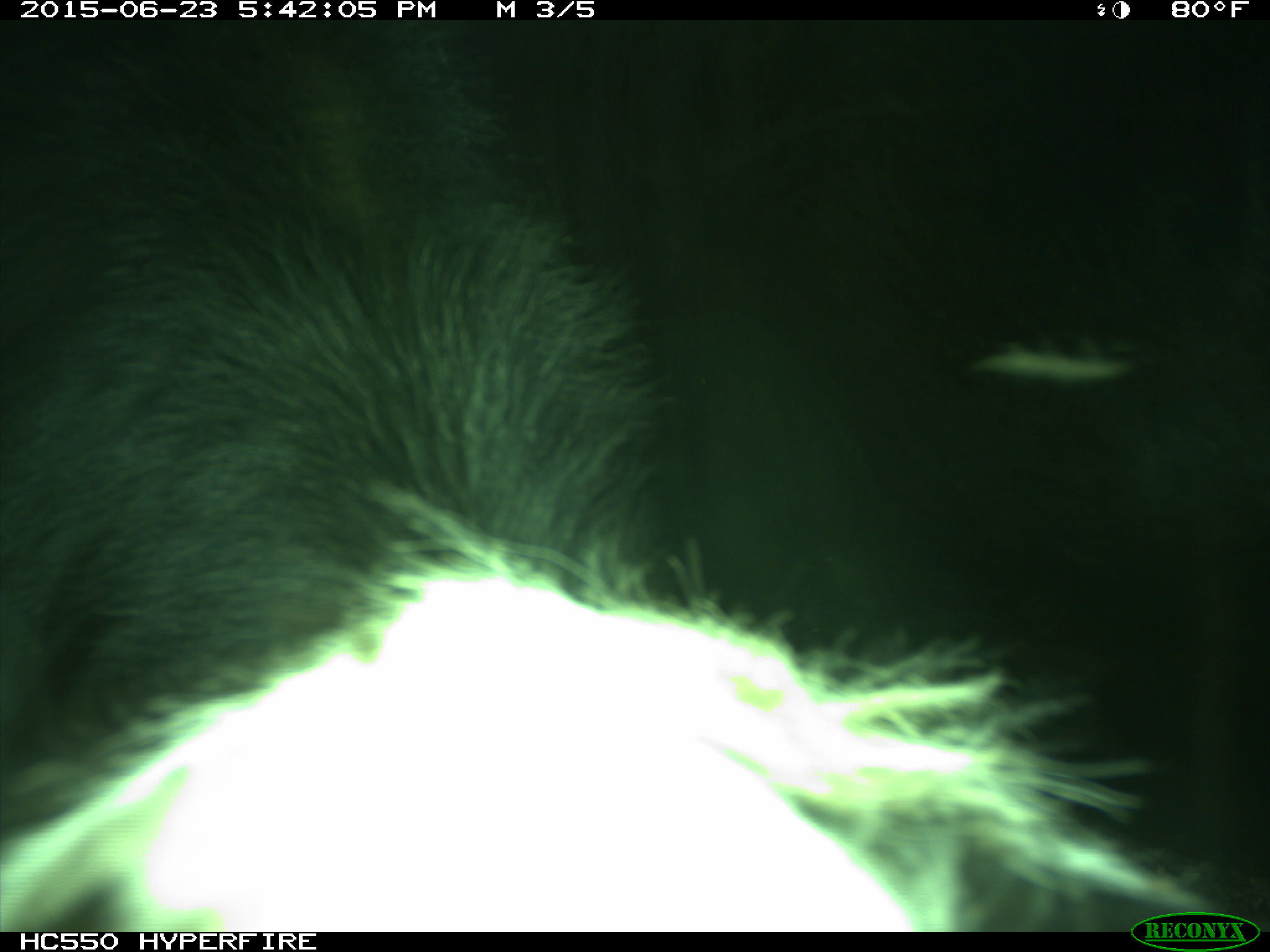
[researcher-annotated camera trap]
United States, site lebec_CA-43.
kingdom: Animalia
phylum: Chordata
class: Mammalia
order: Artiodactyla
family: Bovidae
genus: Bos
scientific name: Bos taurus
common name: domestic cow